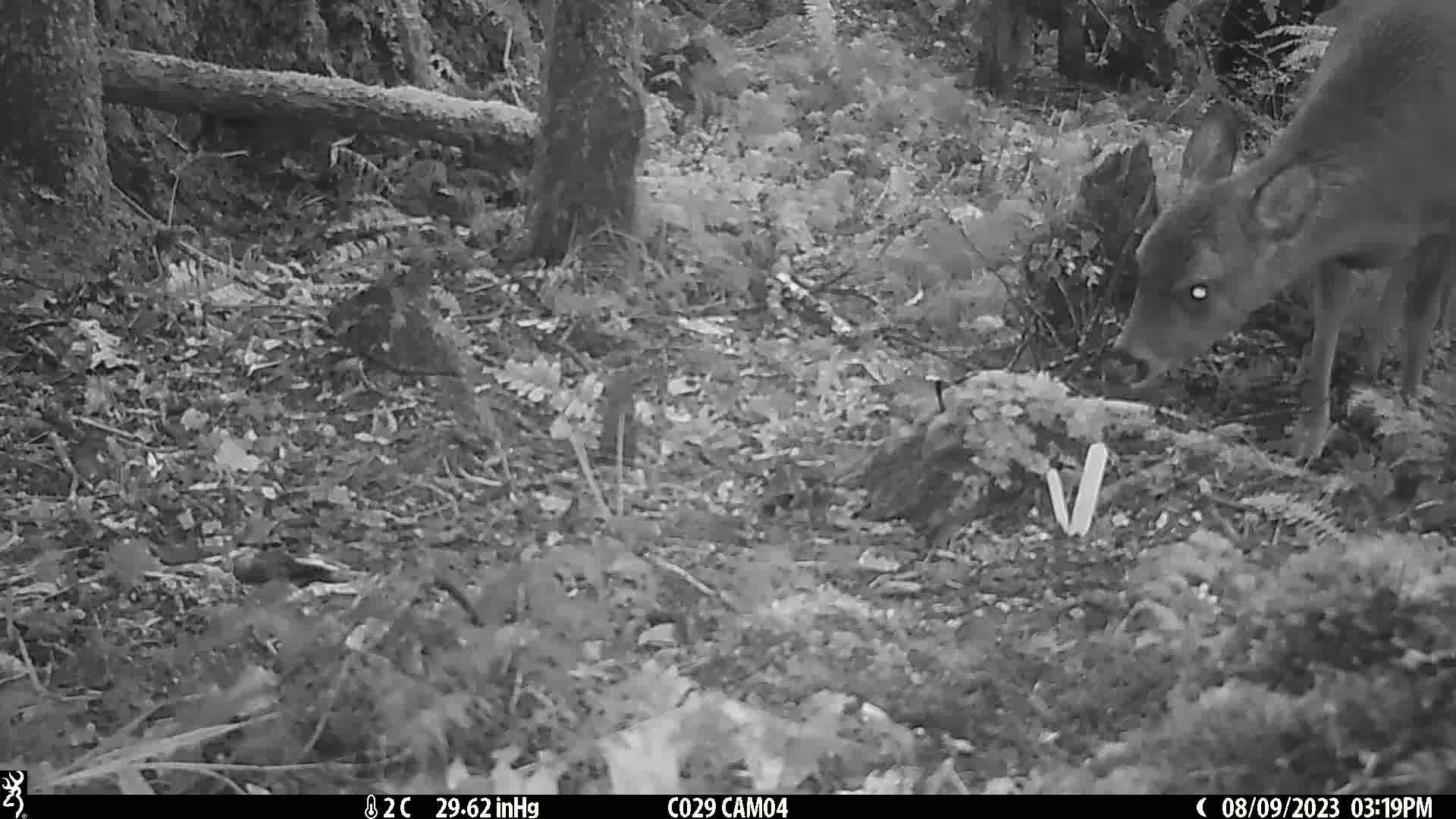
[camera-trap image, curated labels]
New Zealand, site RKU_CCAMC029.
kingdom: Animalia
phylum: Chordata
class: Mammalia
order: Artiodactyla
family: Cervidae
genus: Odocoileus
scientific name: Odocoileus virginianus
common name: white-tailed deer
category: white tailed deer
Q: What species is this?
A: White tailed deer (white-tailed deer) (Odocoileus virginianus).